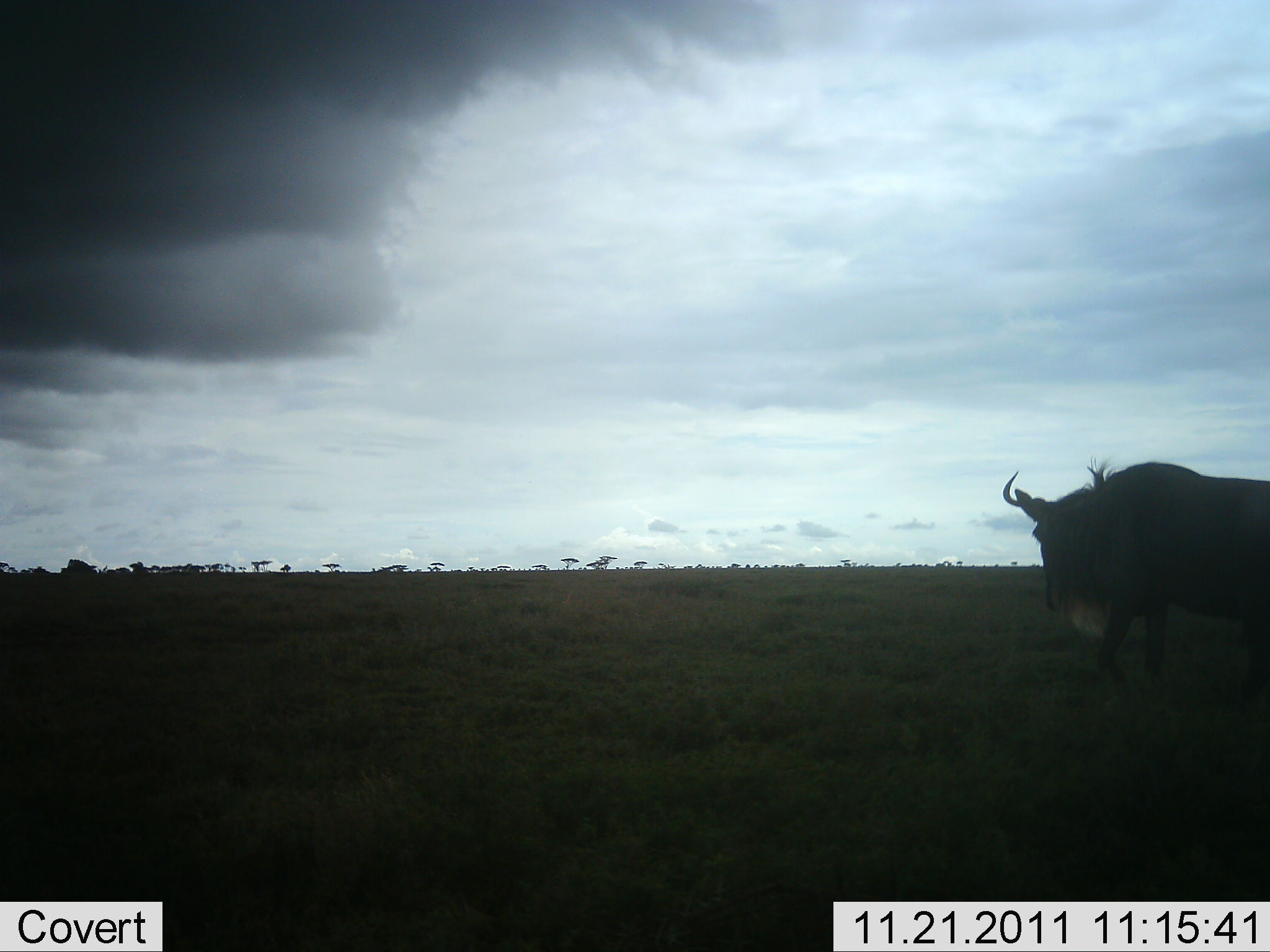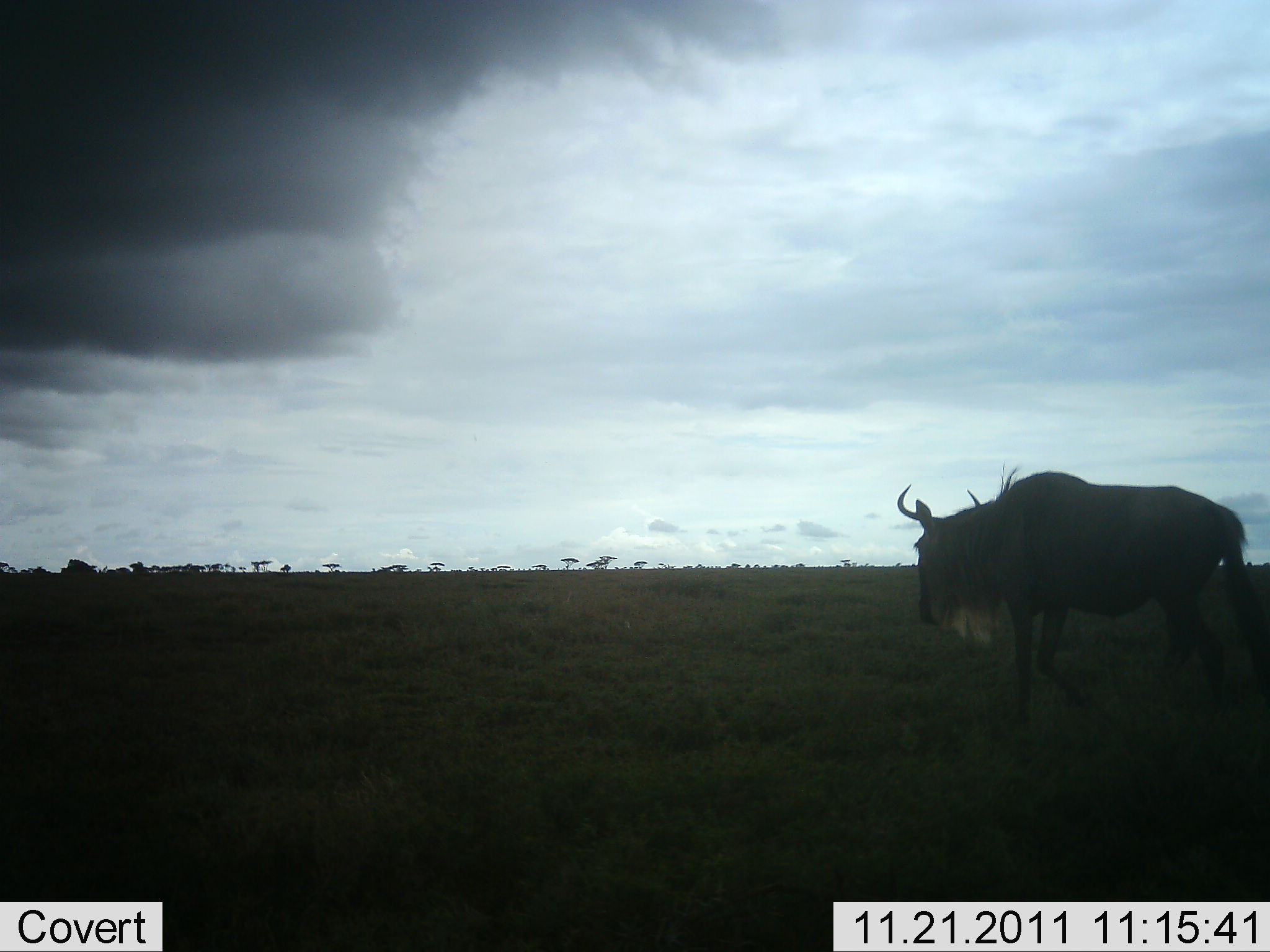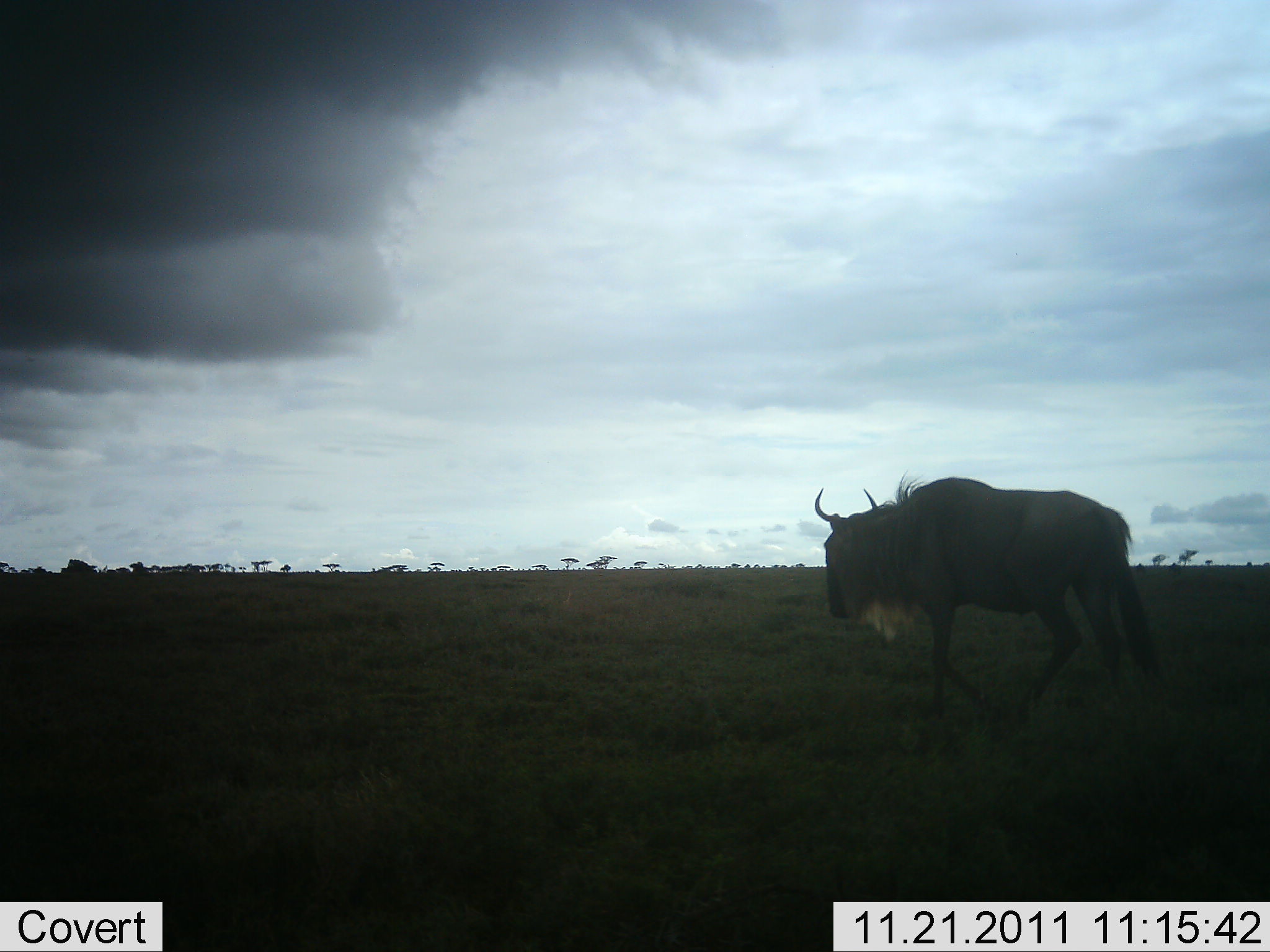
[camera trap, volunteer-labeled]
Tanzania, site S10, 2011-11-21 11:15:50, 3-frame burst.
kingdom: Animalia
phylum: Chordata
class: Mammalia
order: Artiodactyla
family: Bovidae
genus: Connochaetes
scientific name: Connochaetes taurinus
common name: blue wildebeest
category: wildebeest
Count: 1.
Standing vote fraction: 0%.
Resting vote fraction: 0%.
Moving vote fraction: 100%.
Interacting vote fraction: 0%.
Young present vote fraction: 0%.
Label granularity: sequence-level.